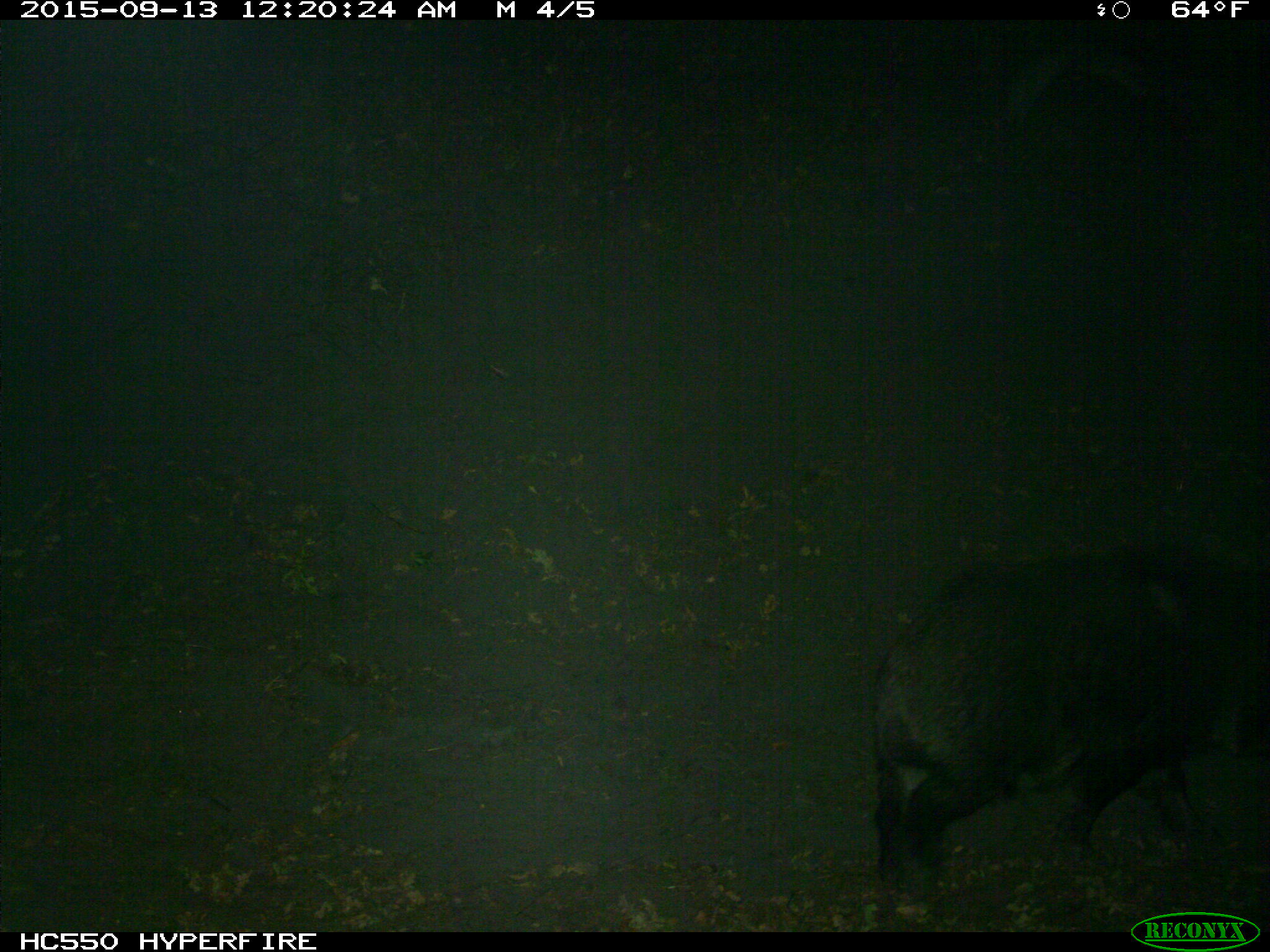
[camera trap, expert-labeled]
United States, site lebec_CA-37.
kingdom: Animalia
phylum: Chordata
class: Mammalia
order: Artiodactyla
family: Suidae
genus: Sus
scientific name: Sus scrofa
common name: wild boar